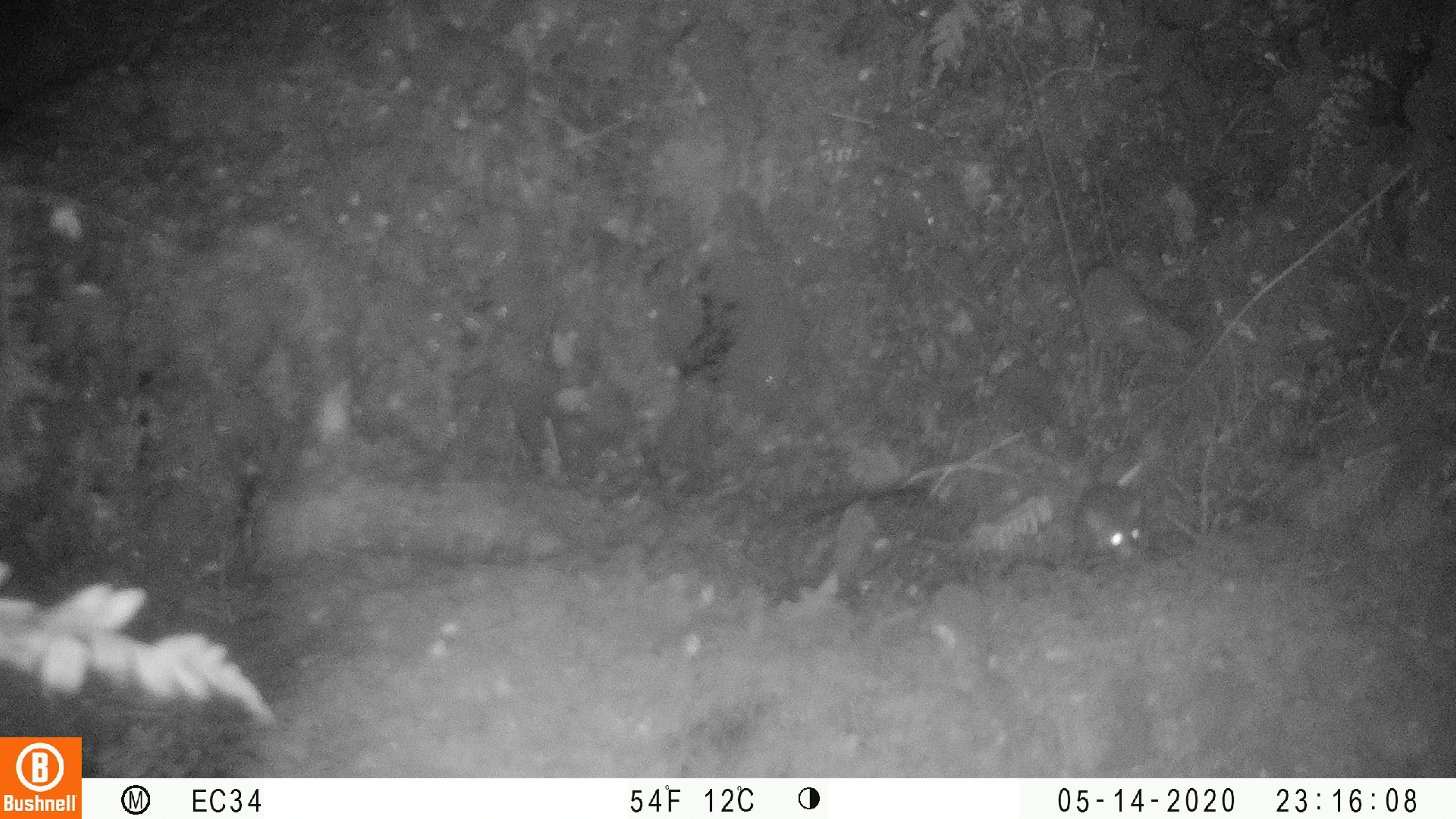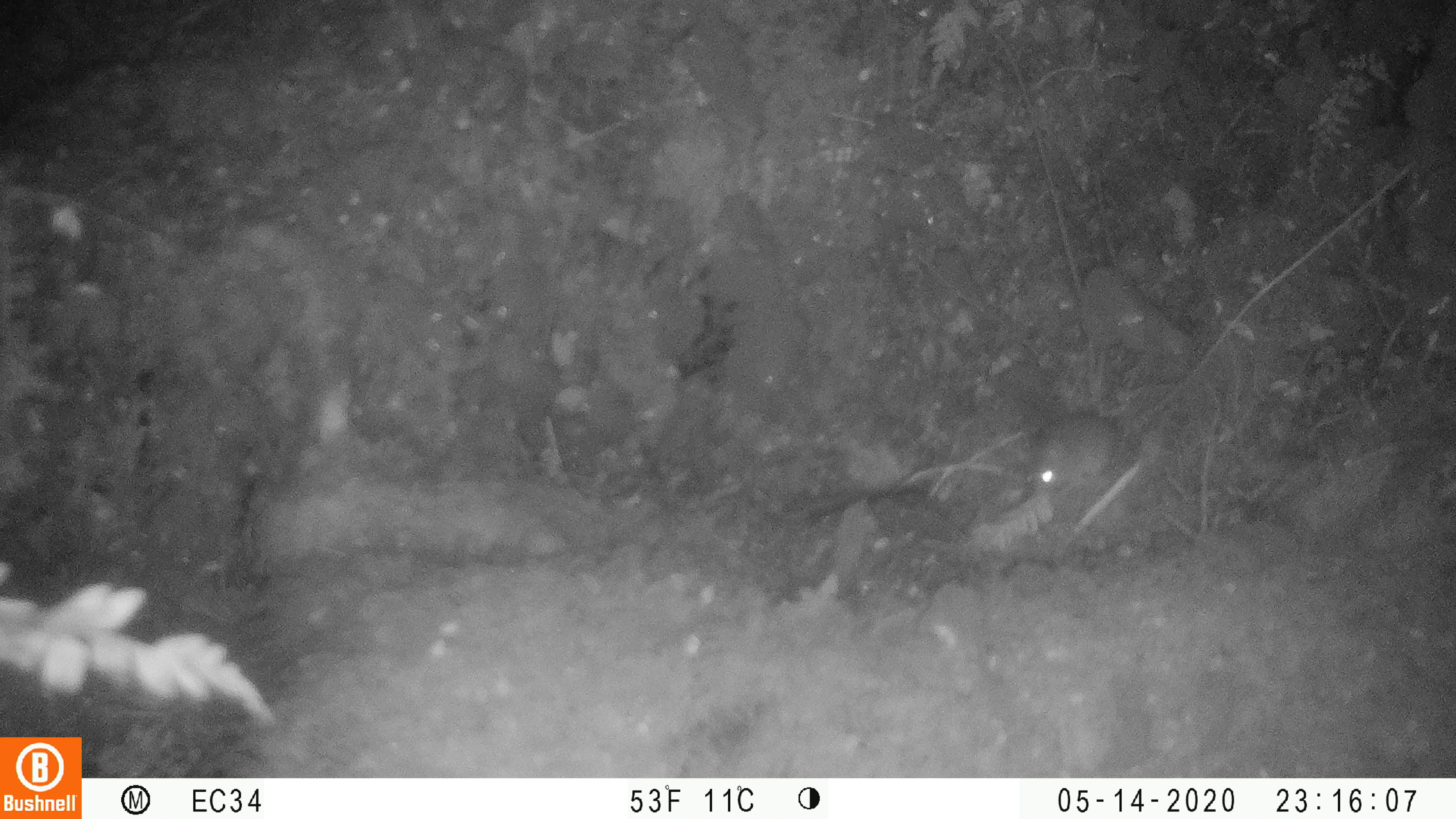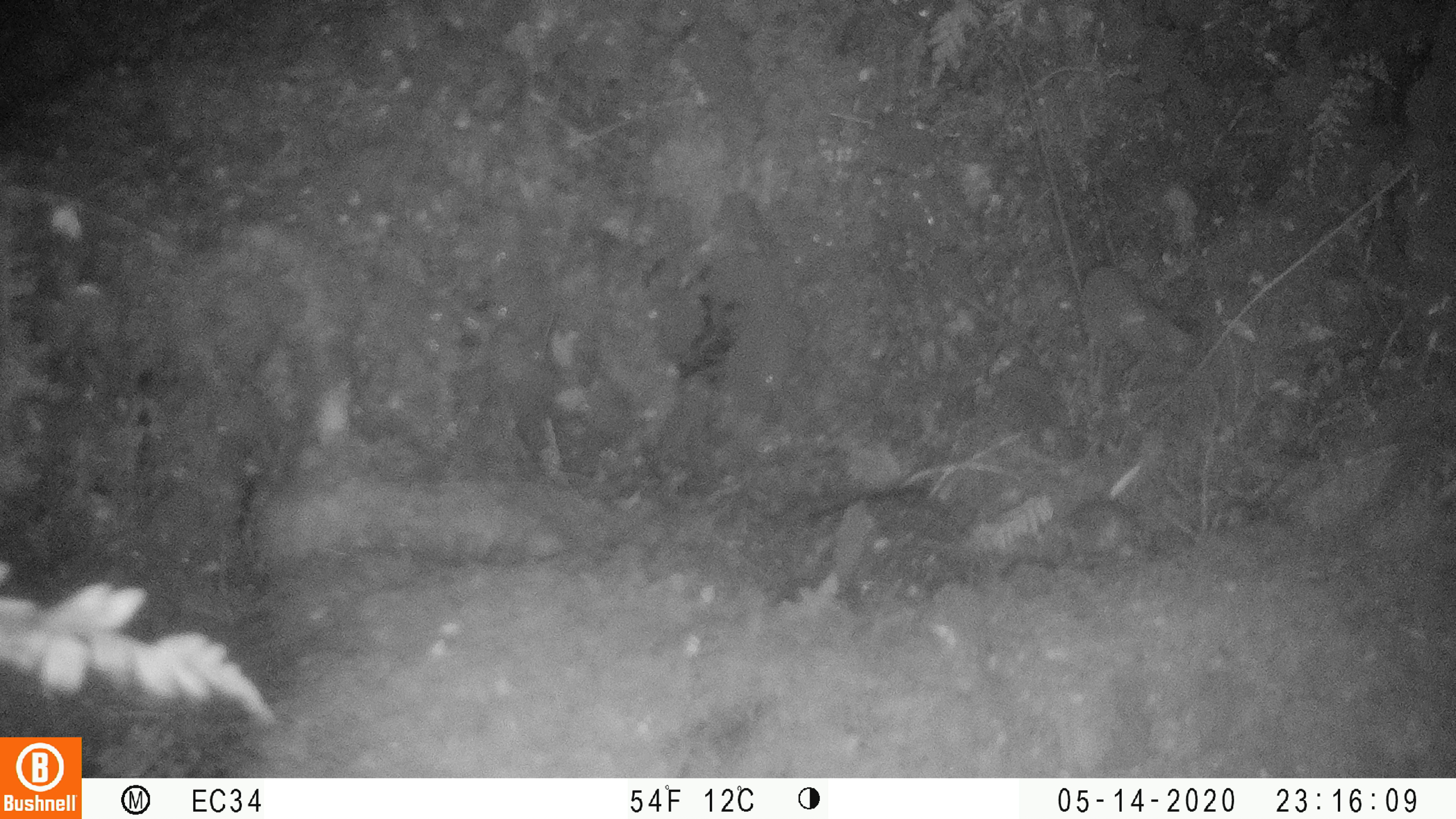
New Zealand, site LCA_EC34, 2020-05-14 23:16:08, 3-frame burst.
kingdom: Animalia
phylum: Chordata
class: Mammalia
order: Rodentia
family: Muridae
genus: Mus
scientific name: Mus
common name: mouse